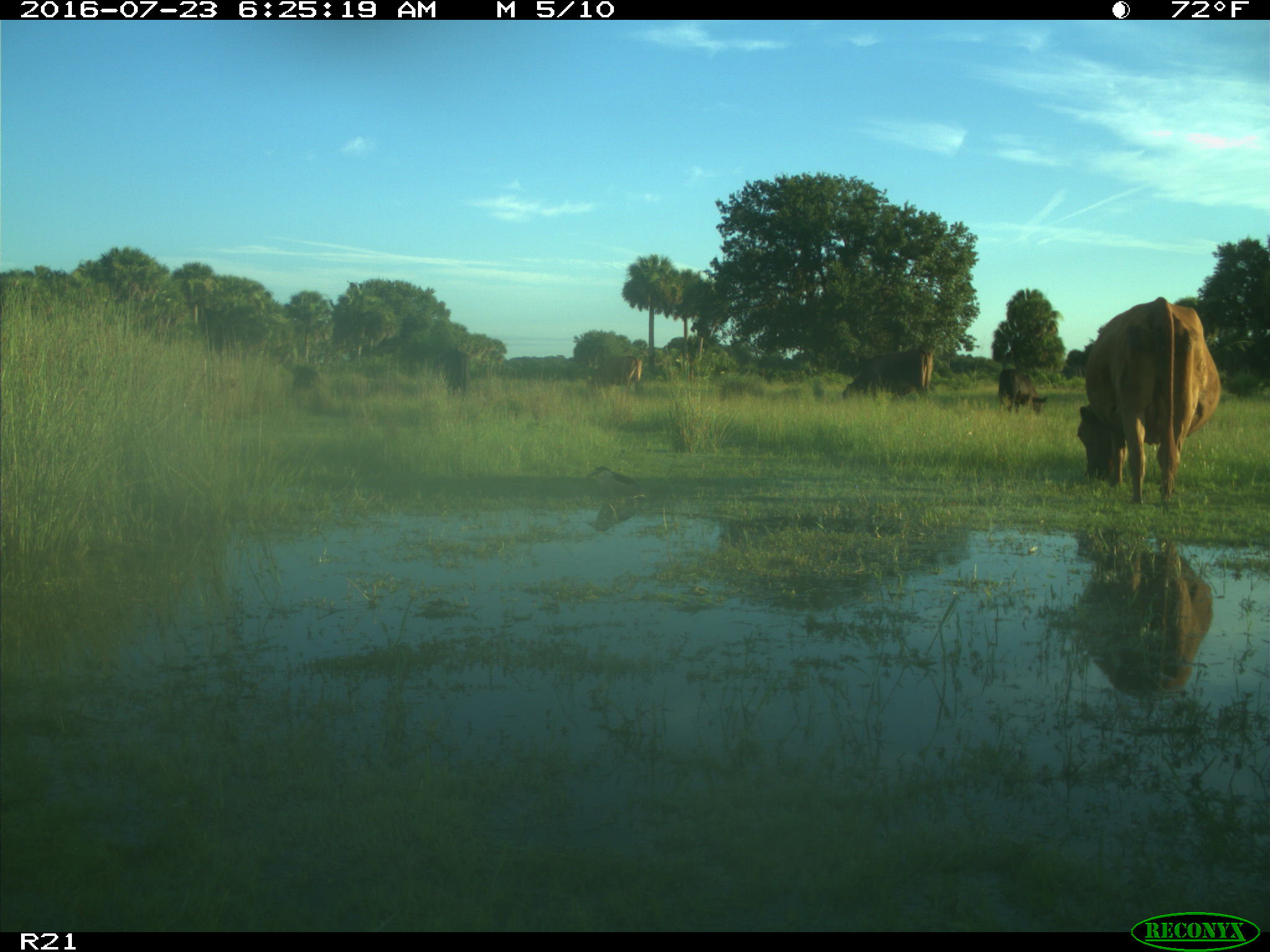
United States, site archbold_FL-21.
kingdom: Animalia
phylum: Chordata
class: Mammalia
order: Artiodactyla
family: Bovidae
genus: Bos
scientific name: Bos taurus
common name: domestic cow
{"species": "Bos taurus (domestic cow)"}